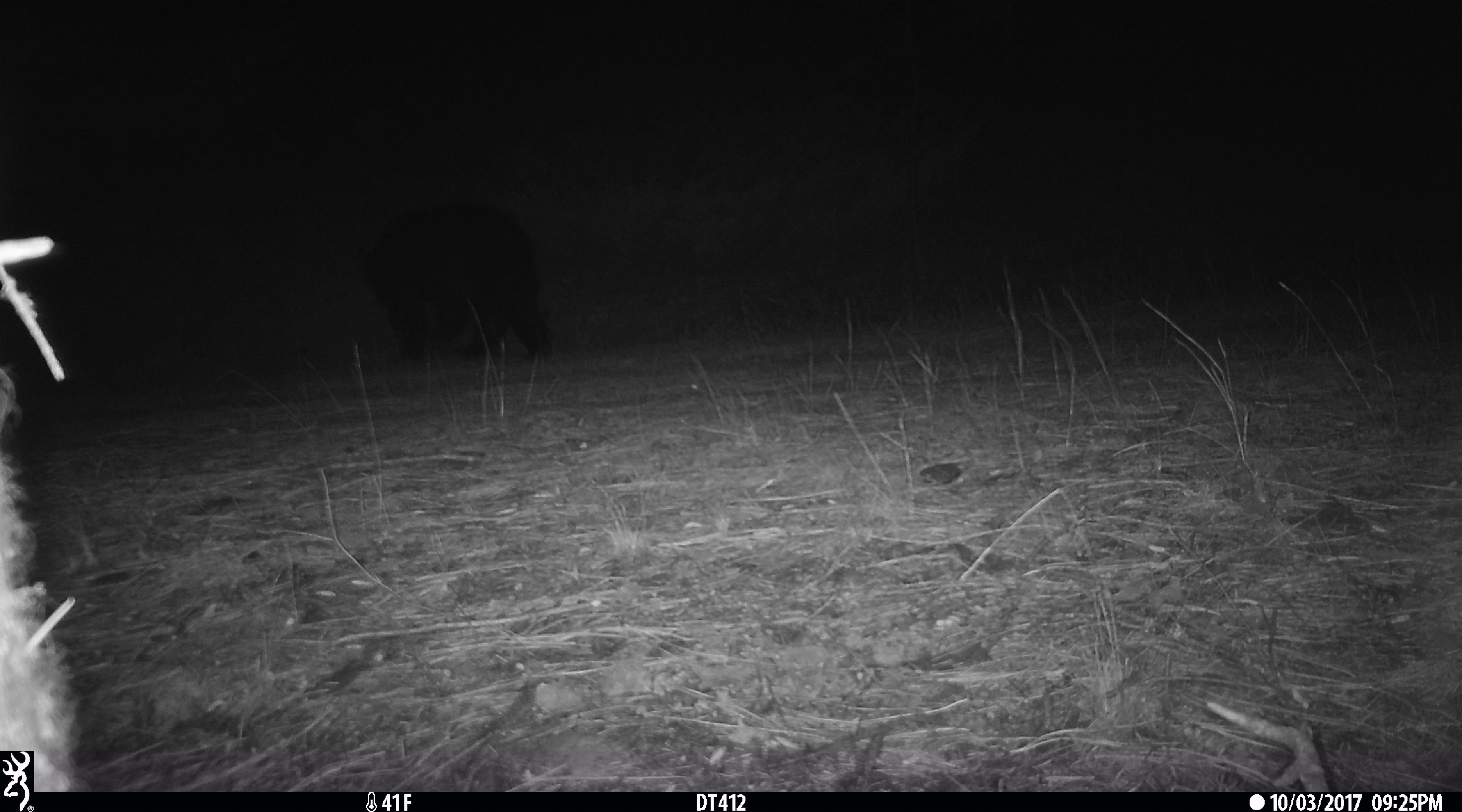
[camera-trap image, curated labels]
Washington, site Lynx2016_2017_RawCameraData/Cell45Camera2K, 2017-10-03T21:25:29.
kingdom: Animalia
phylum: Chordata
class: Mammalia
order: Carnivora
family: Ursidae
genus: Ursus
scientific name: Ursus americanus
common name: american black bear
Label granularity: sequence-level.